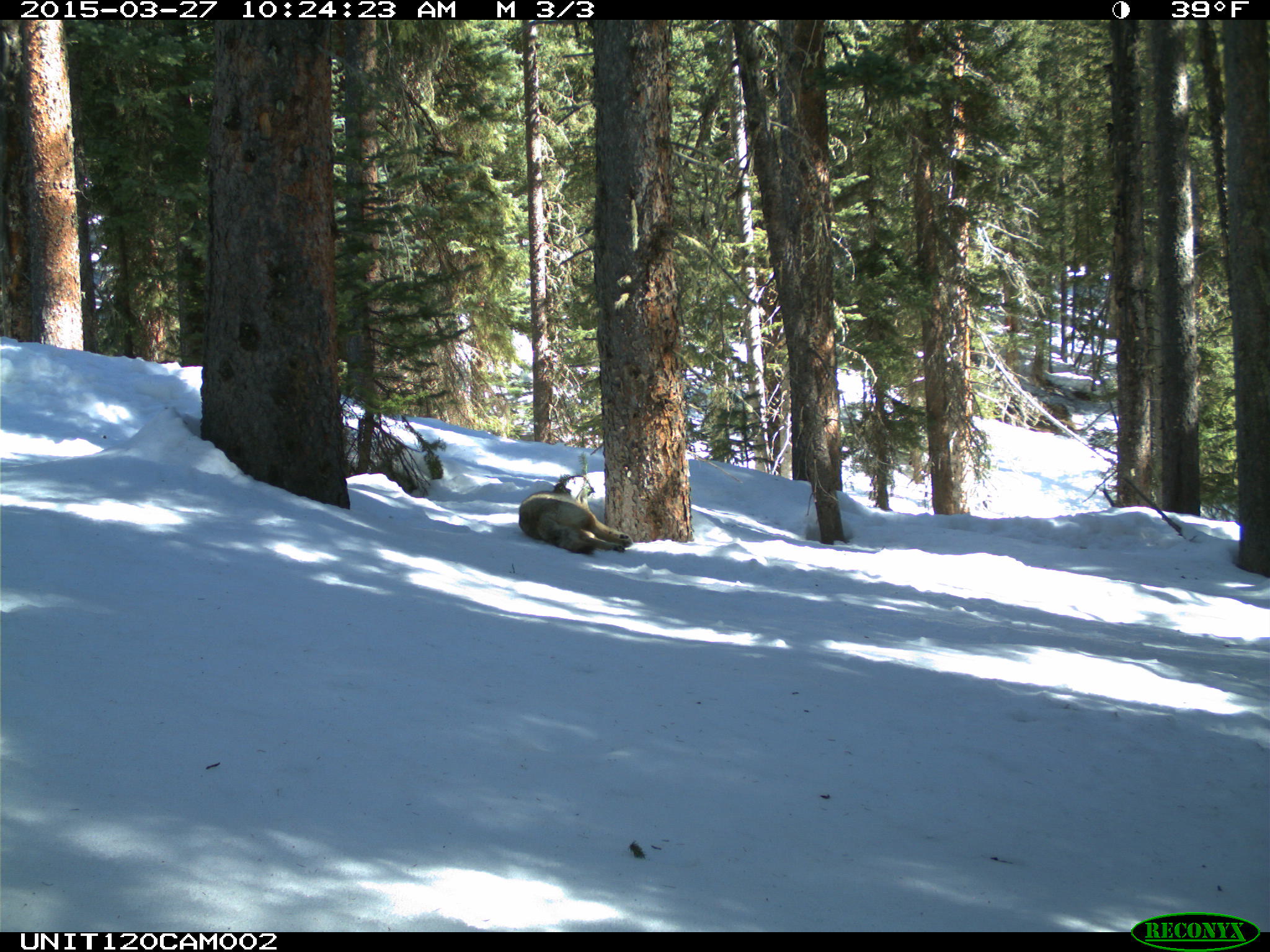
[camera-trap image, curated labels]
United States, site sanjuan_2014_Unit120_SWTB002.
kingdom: Animalia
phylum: Chordata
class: Mammalia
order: Carnivora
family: Canidae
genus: Canis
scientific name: Canis latrans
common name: coyote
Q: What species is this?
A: Canis latrans (coyote).